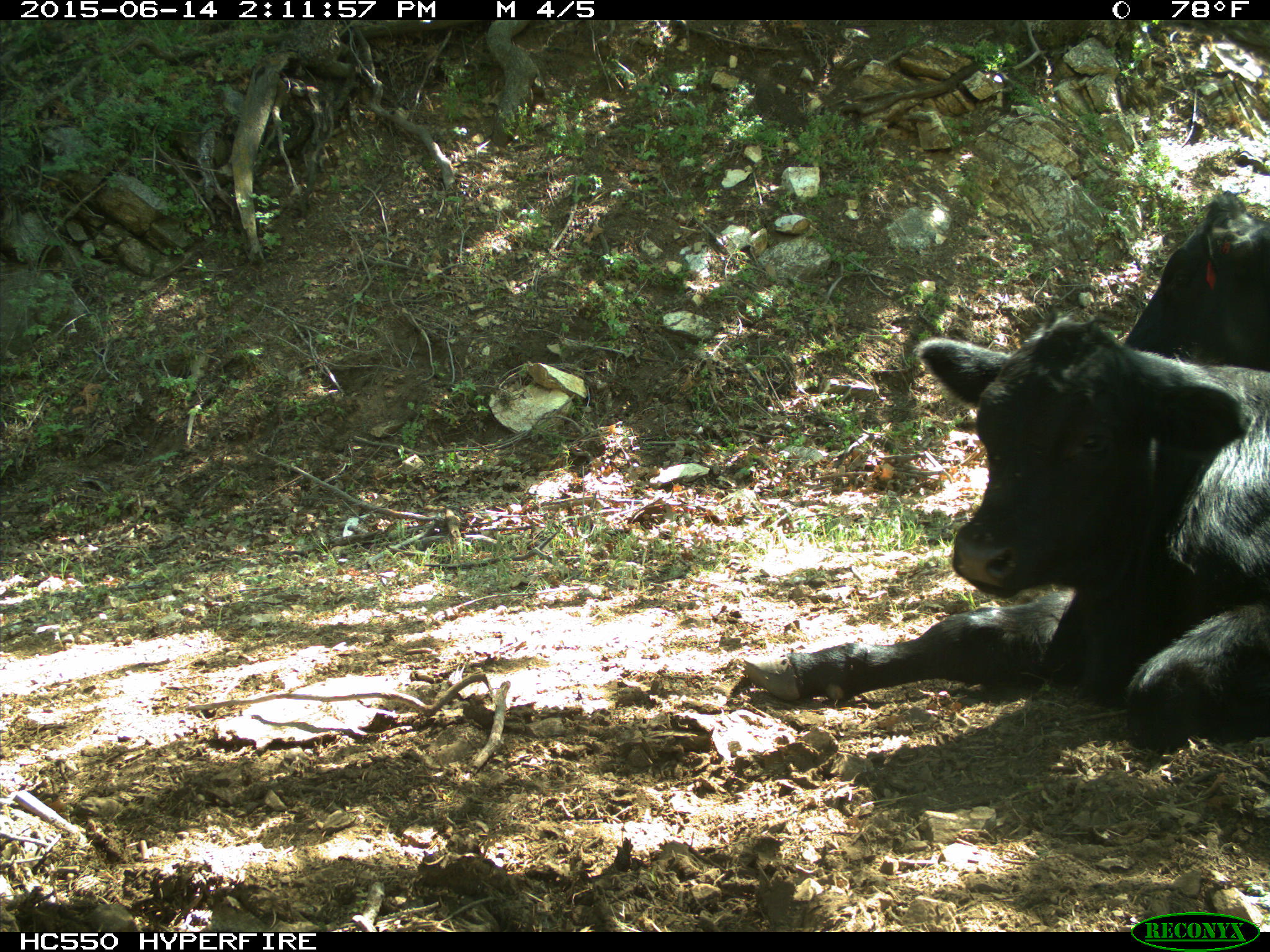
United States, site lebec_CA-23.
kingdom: Animalia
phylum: Chordata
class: Mammalia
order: Artiodactyla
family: Bovidae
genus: Bos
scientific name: Bos taurus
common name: domestic cow